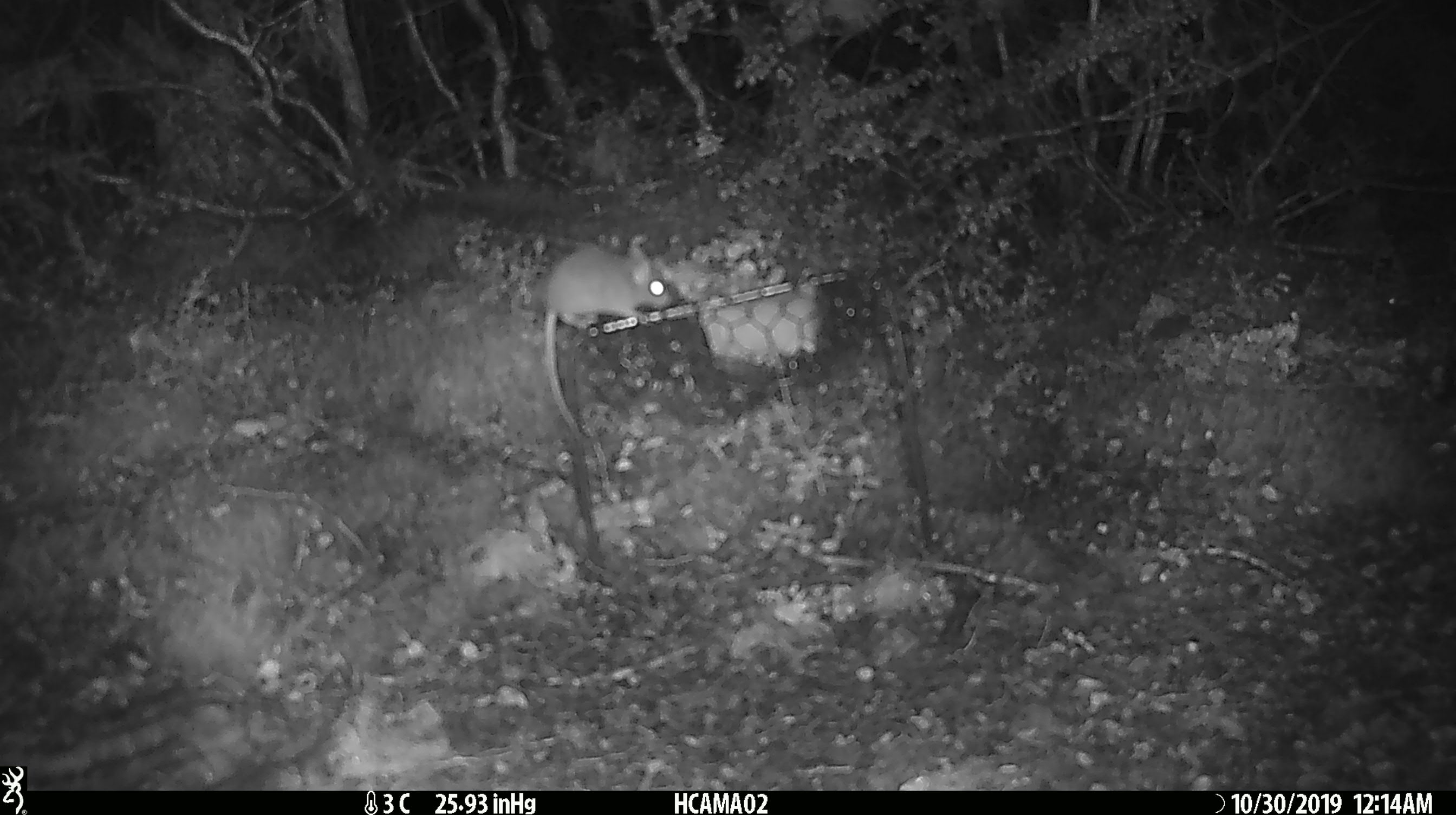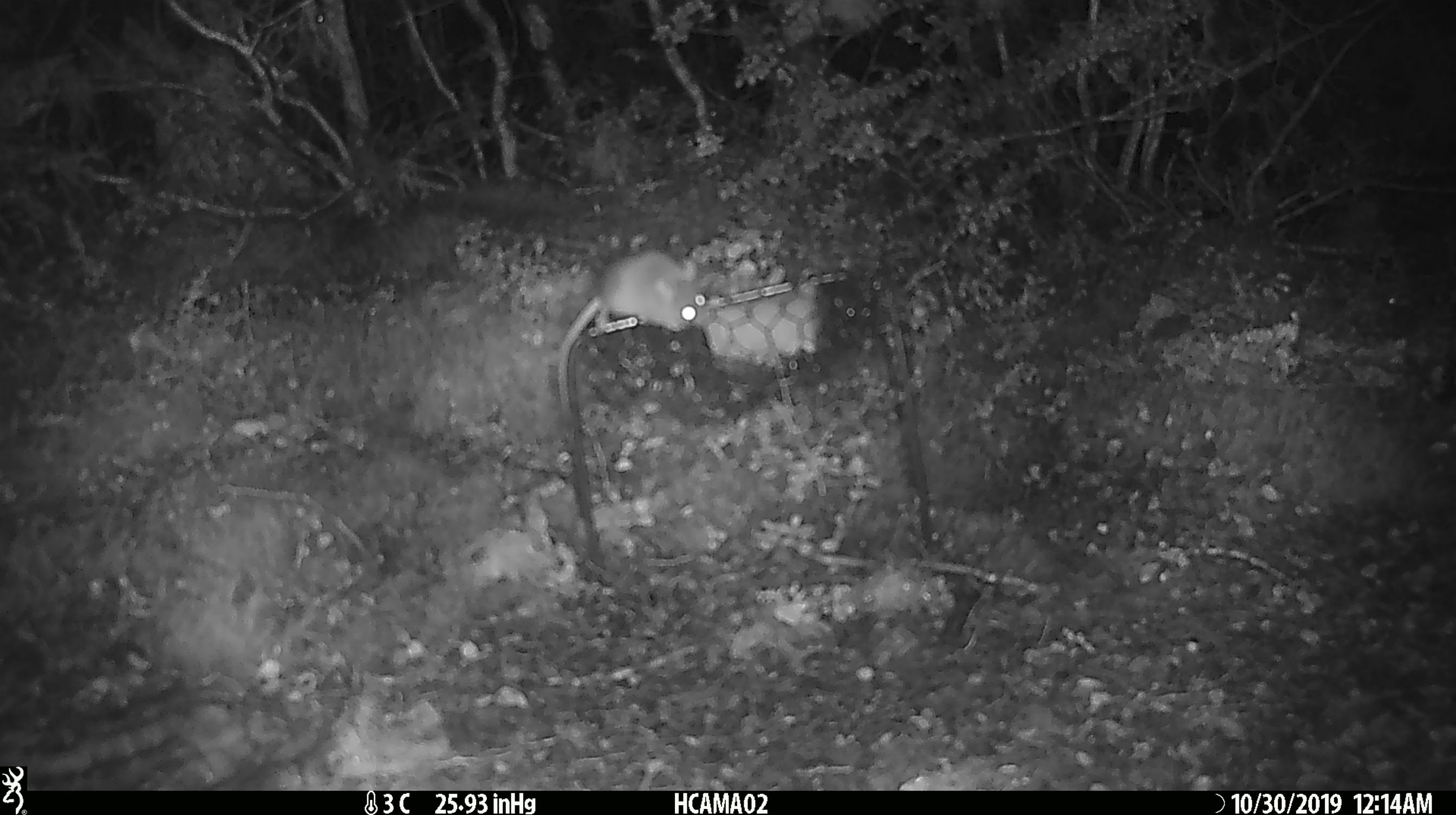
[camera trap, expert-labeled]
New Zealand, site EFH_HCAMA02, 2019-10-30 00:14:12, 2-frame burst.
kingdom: Animalia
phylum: Chordata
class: Mammalia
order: Rodentia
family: Muridae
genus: Mus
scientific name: Mus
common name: mouse